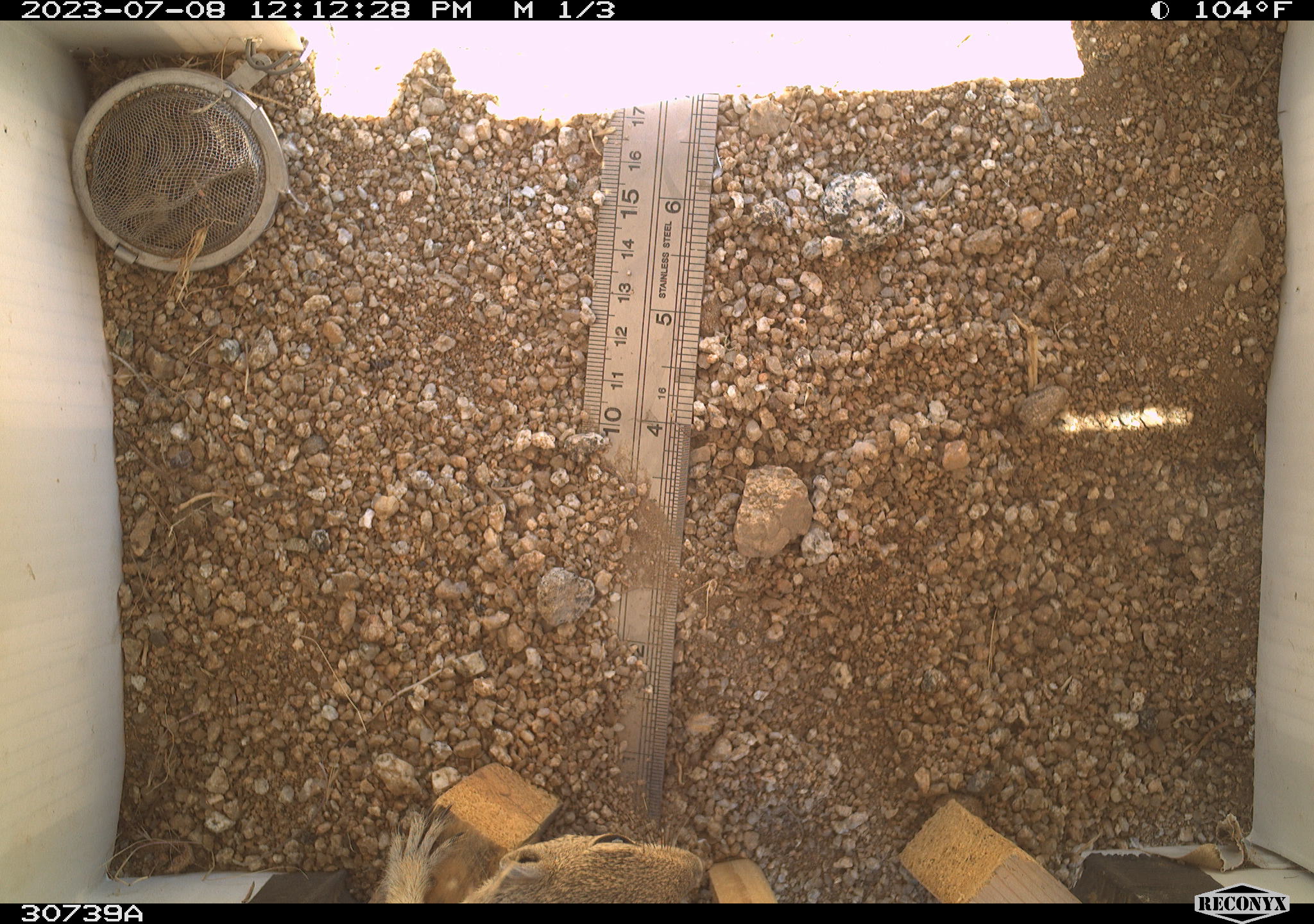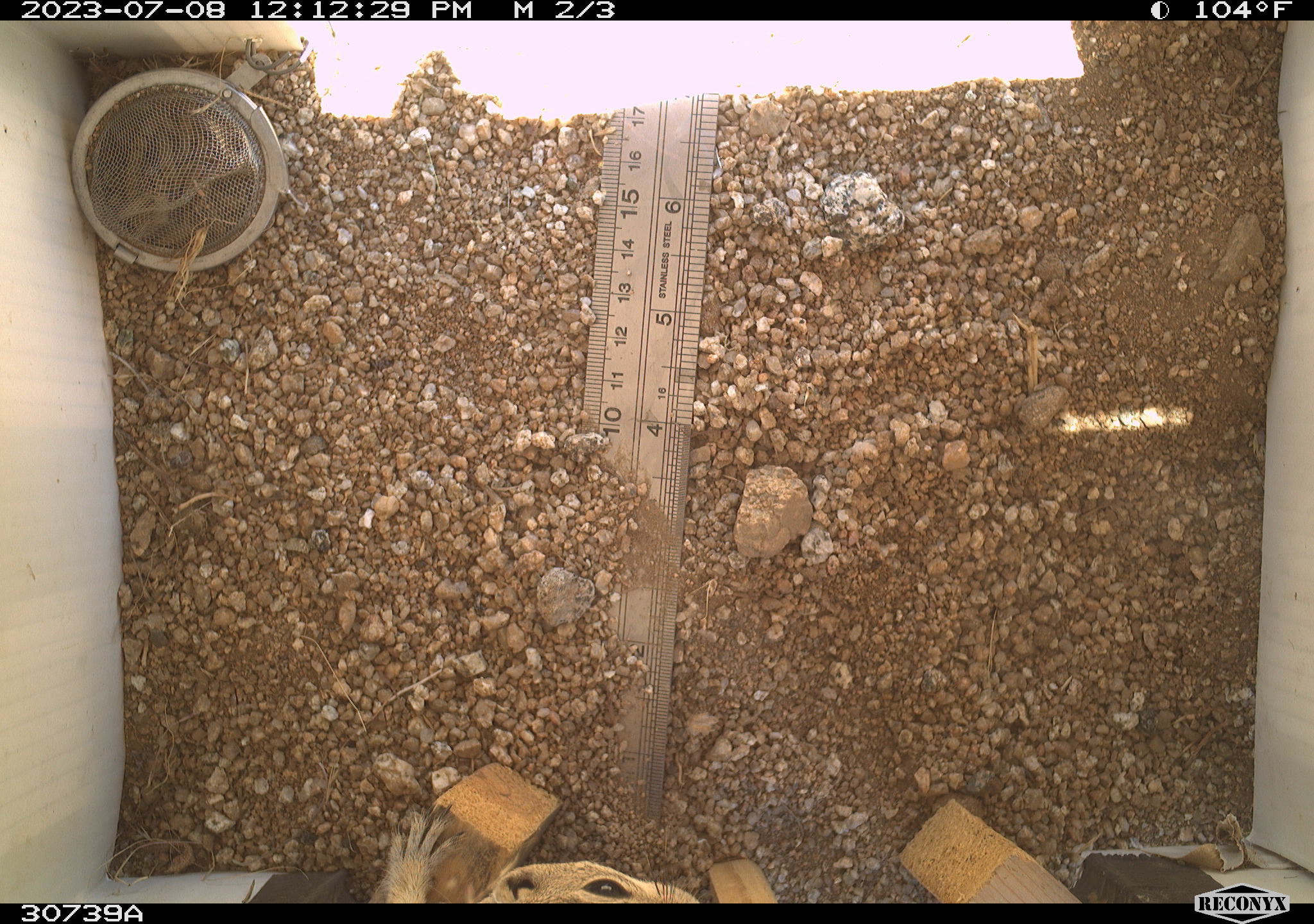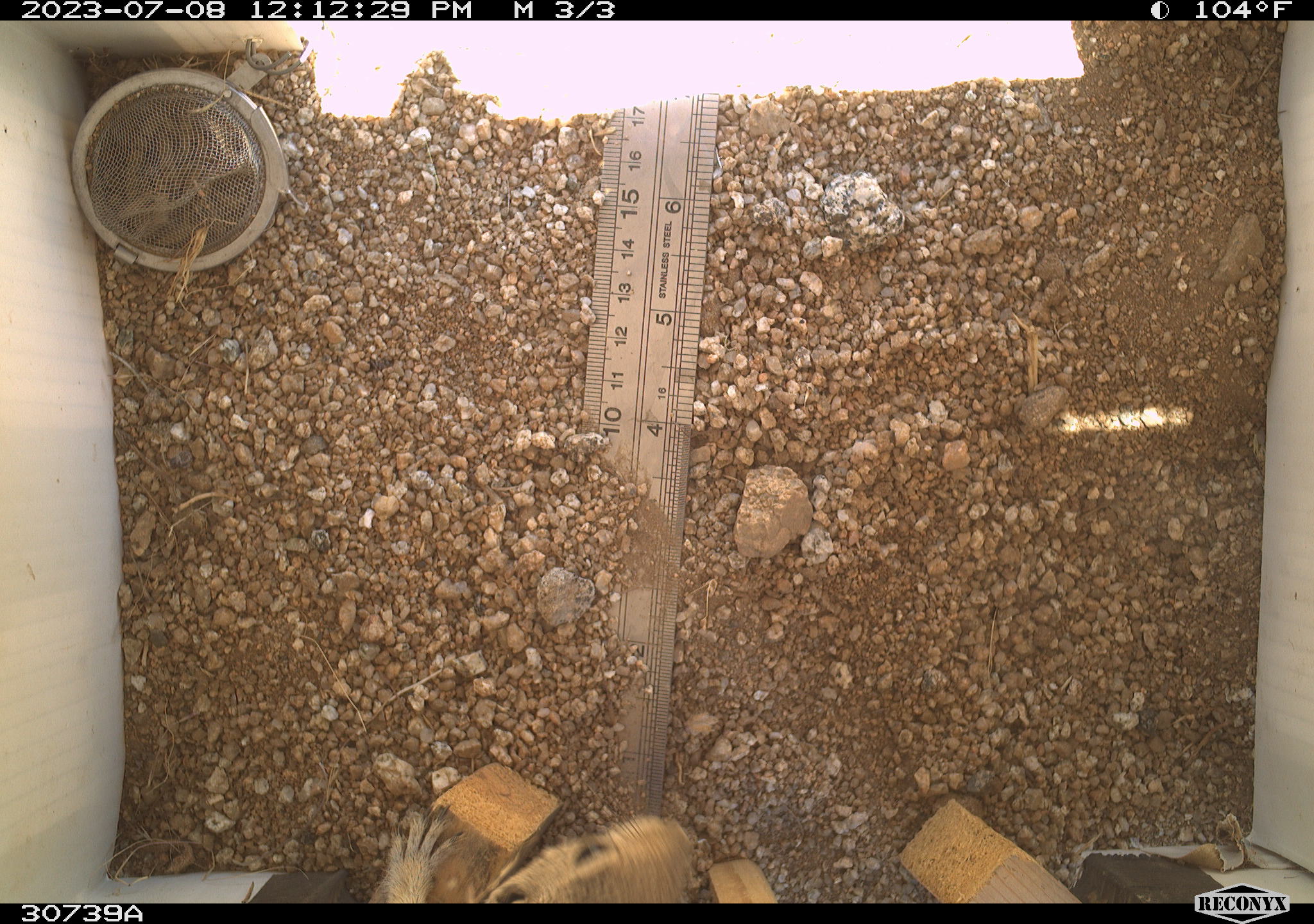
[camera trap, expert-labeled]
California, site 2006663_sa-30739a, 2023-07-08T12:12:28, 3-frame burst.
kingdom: Animalia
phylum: Chordata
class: Mammalia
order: Rodentia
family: Sciuridae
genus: Ammospermophilus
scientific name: Ammospermophilus leucurus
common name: white-tailed antelope squirrel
White-tailed antelope squirrel (Ammospermophilus leucurus).